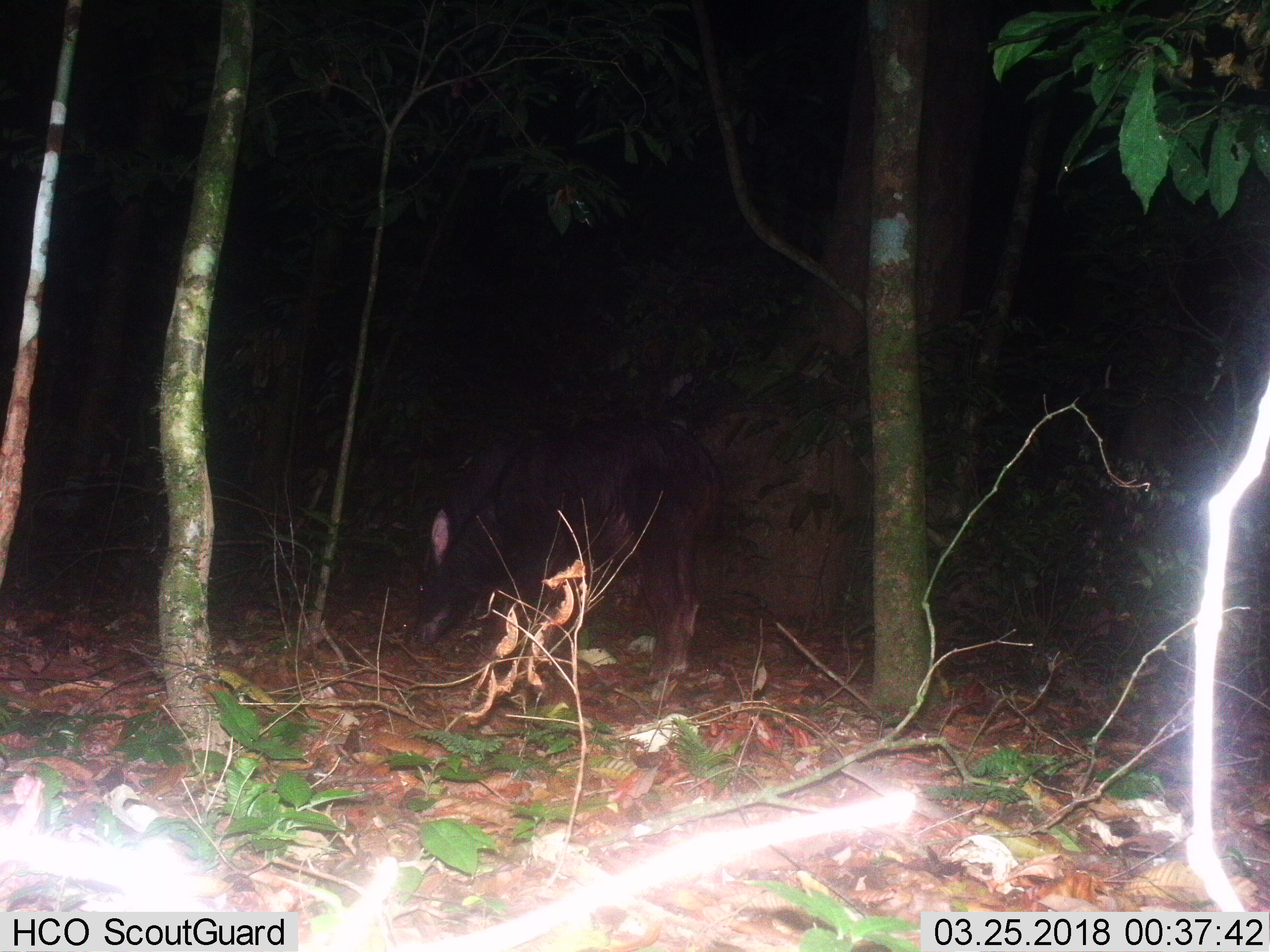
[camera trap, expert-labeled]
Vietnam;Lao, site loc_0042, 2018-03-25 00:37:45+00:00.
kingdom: Animalia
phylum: Chordata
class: Mammalia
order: Artiodactyla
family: Bovidae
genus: Capricornis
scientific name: Capricornis sumatraensis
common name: chinese serow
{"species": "chinese serow (Capricornis sumatraensis)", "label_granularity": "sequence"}